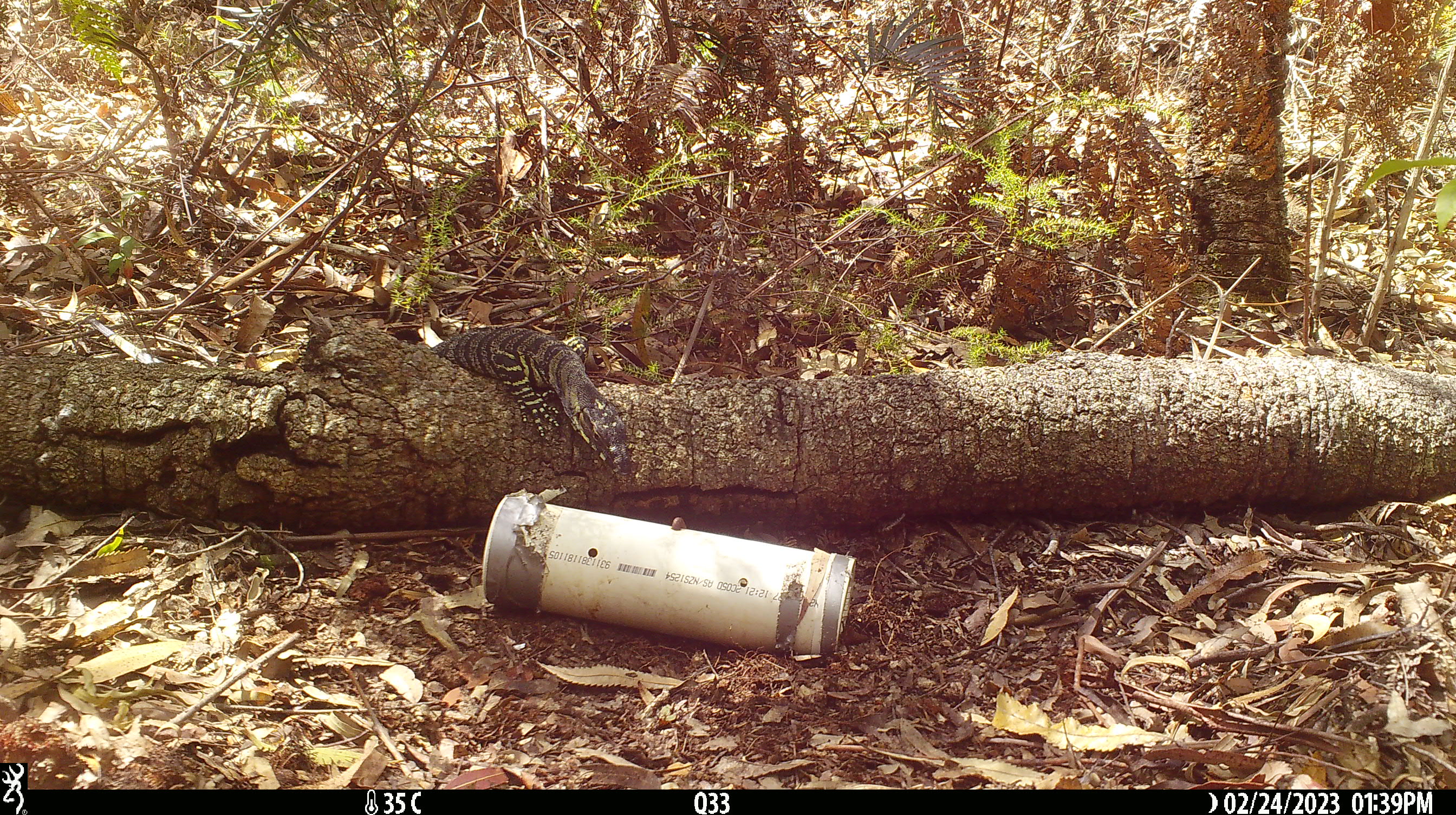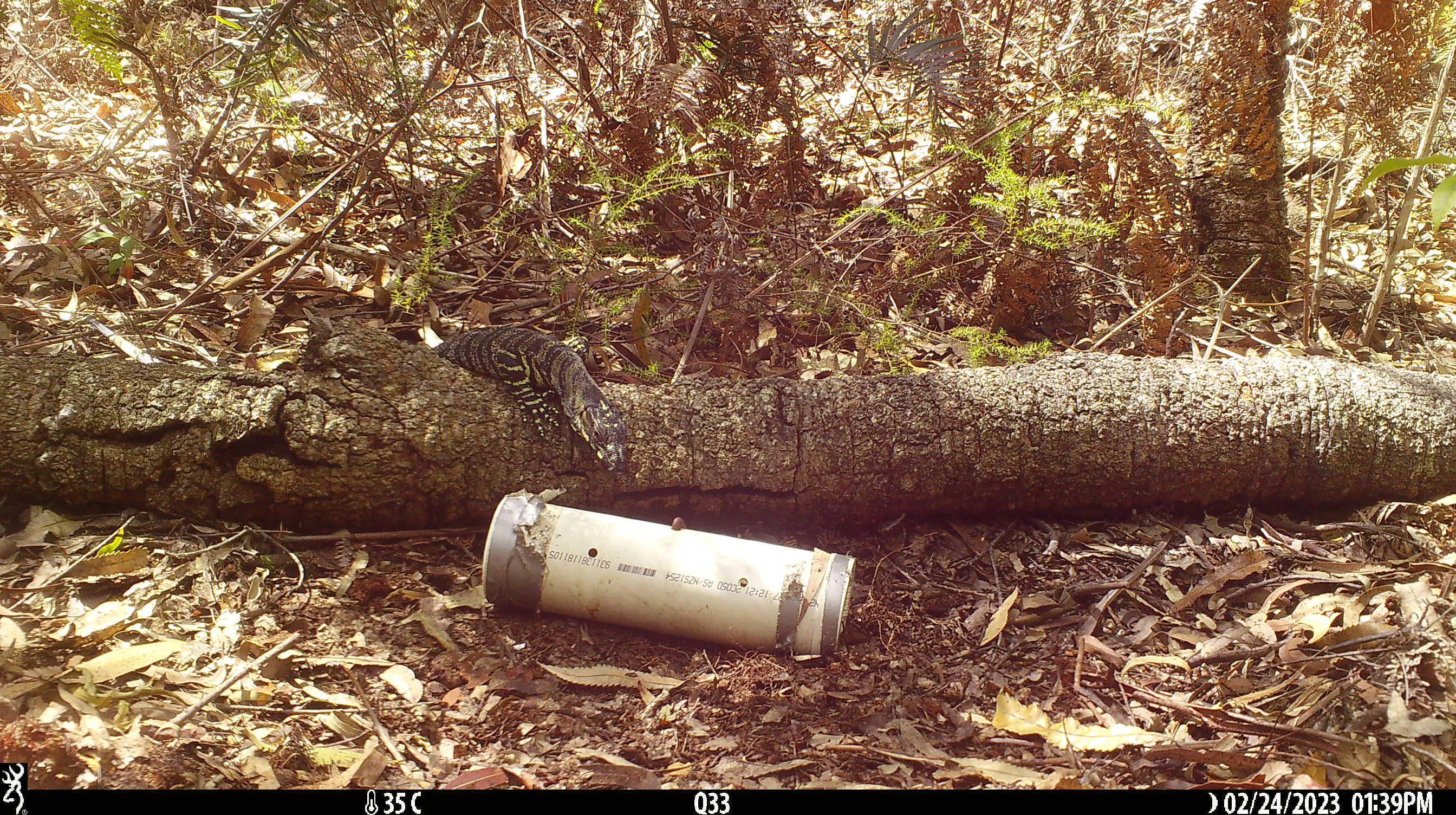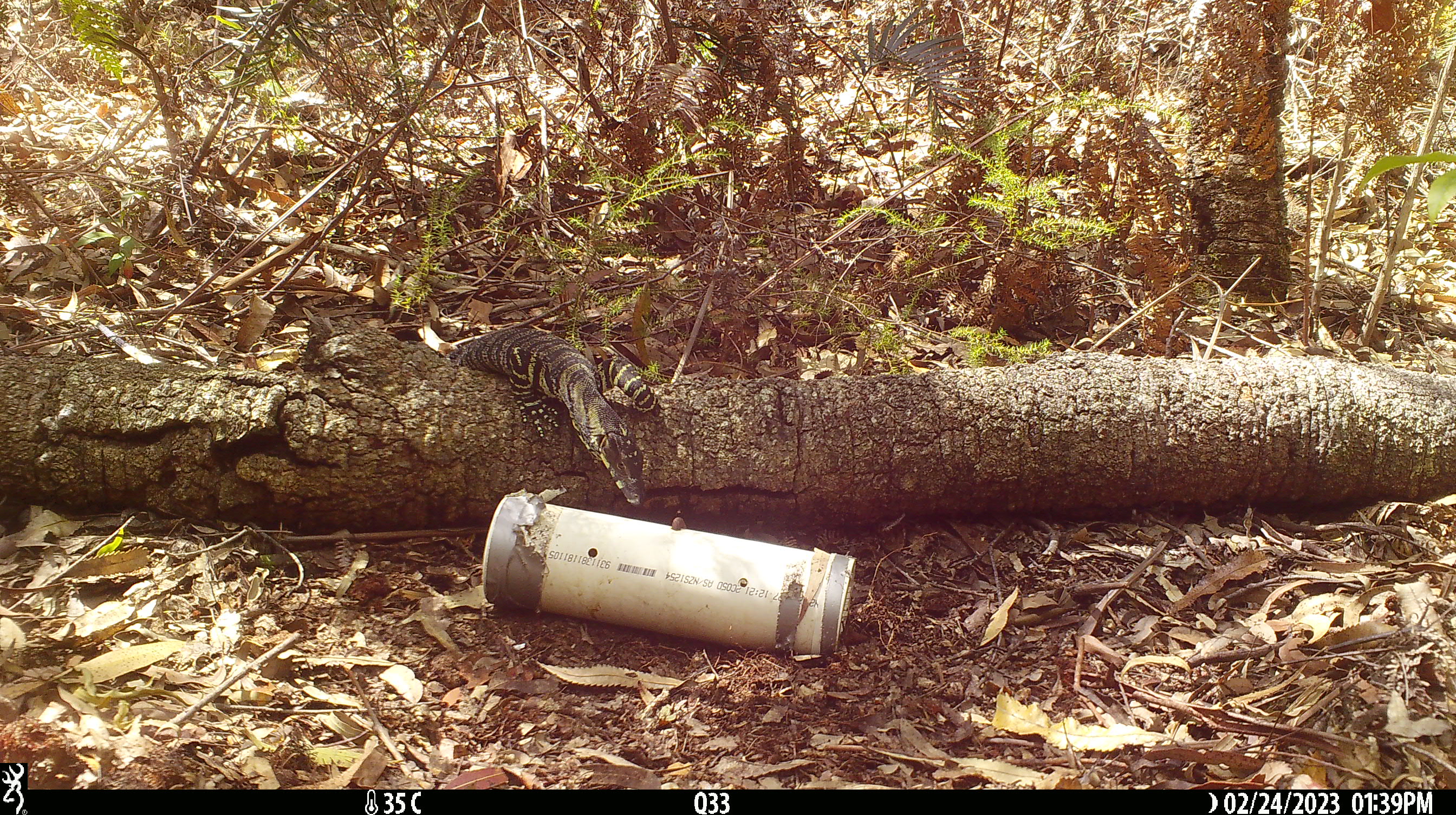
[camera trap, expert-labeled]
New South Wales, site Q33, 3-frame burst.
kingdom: Animalia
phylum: Chordata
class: Reptilia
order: Squamata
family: Varanidae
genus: Varanus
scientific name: Varanus varius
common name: lace monitor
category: goanna